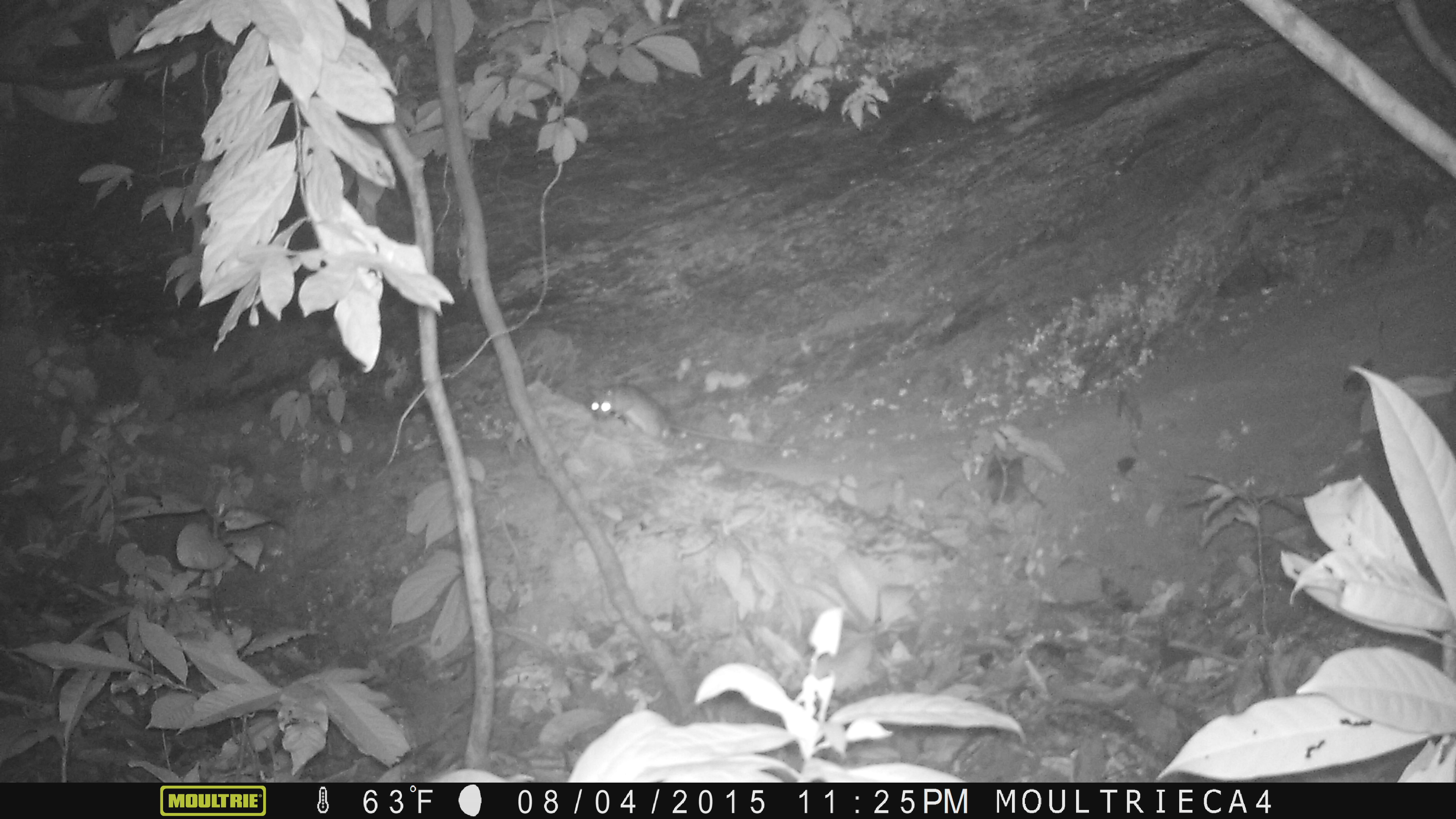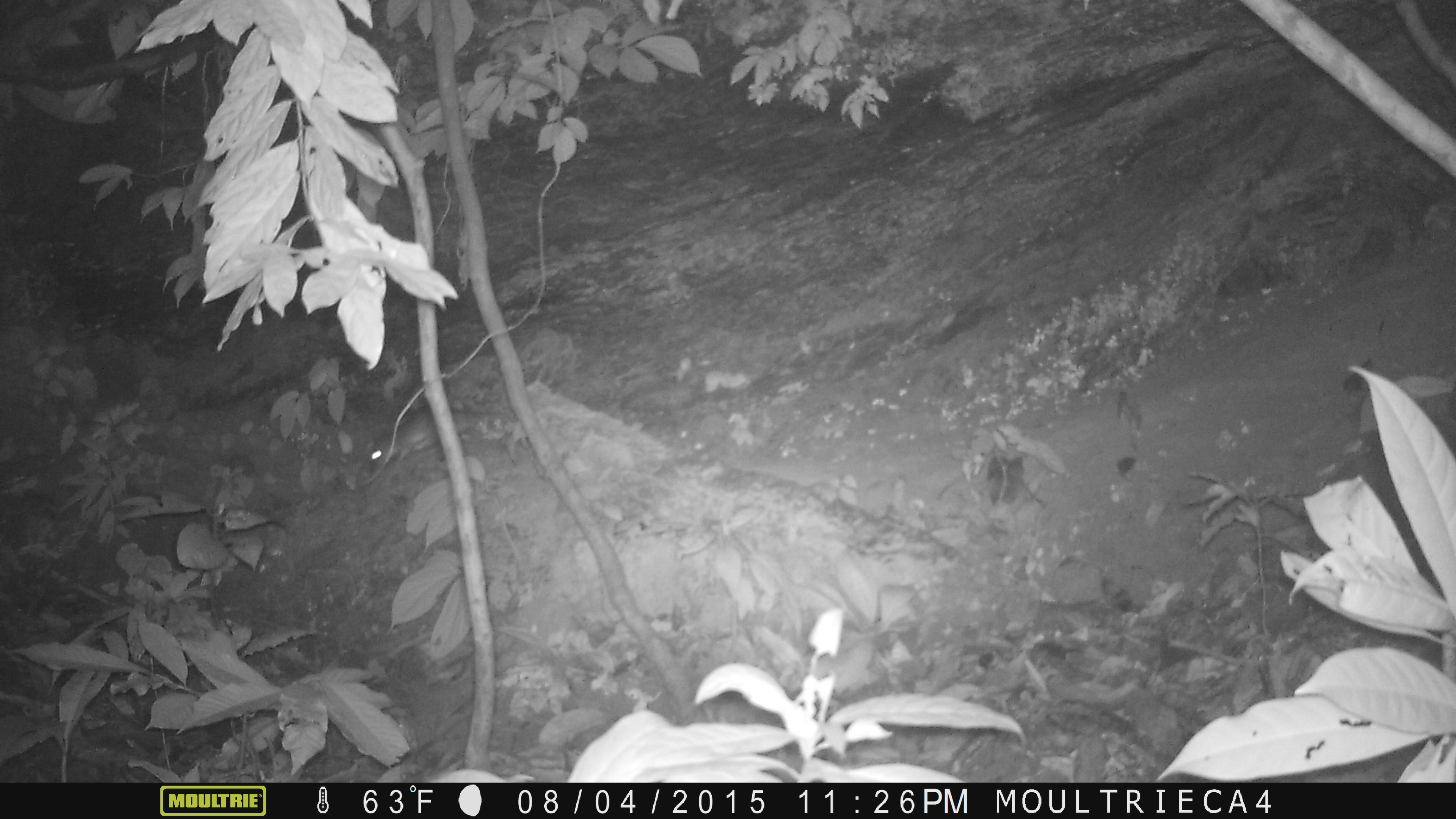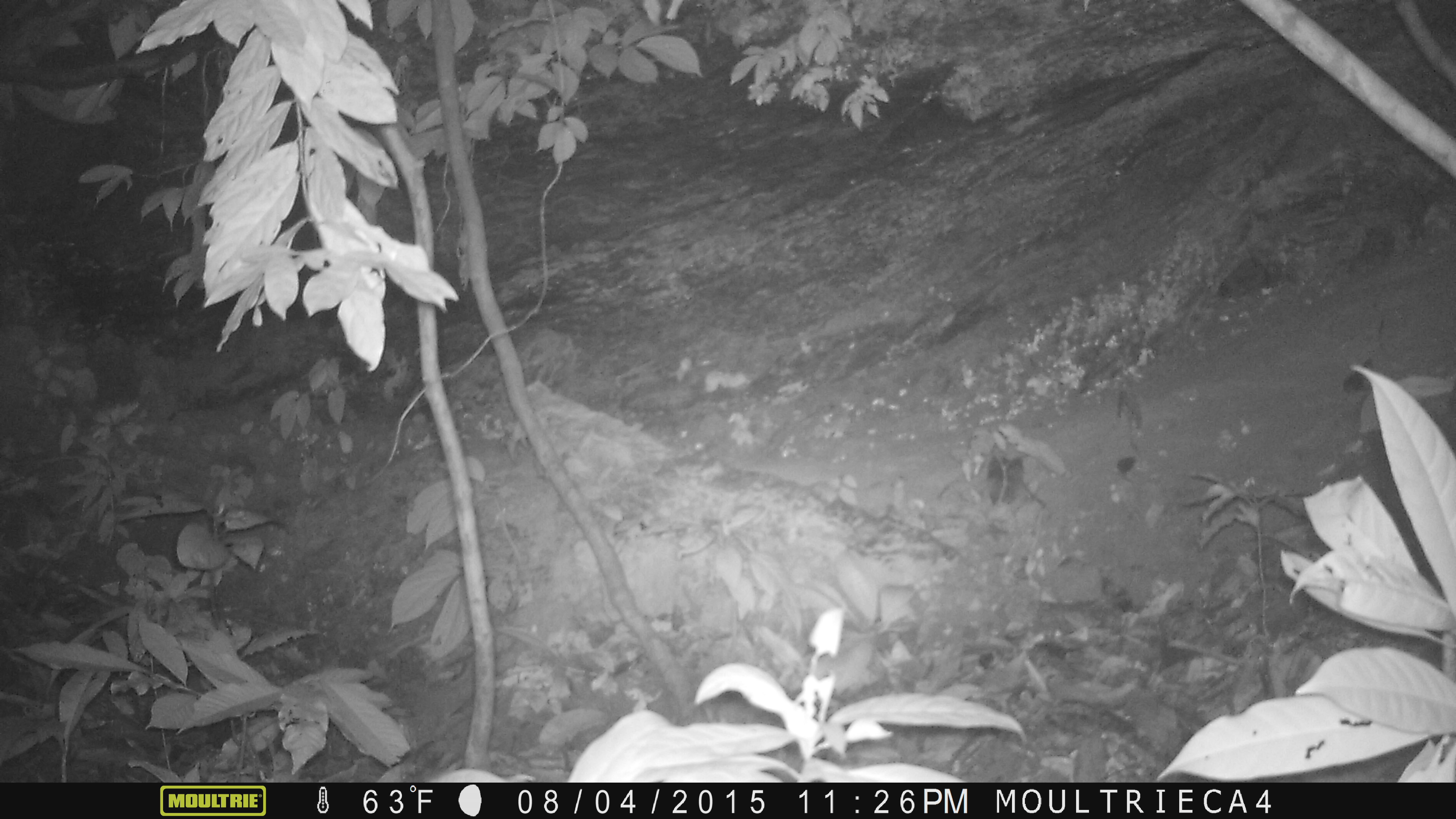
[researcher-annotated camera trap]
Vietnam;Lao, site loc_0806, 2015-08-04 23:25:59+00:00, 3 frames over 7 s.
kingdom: Animalia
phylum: Chordata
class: Mammalia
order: Rodentia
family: Muridae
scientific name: Muridae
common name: old-world mice and rats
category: unidentified murid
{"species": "unidentified murid (old-world mice and rats) (Muridae)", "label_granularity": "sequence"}